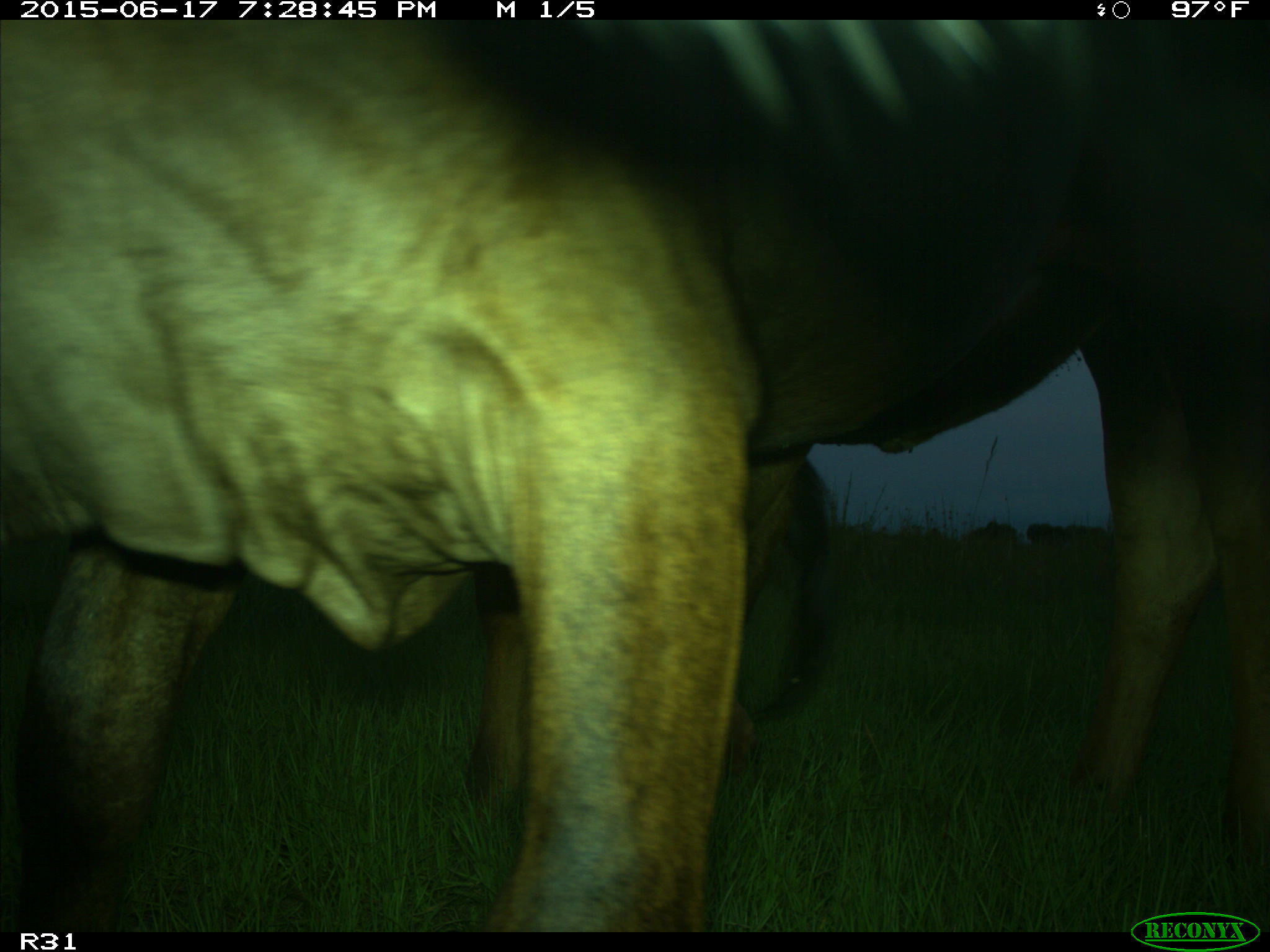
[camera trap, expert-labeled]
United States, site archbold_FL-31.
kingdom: Animalia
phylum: Chordata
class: Mammalia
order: Artiodactyla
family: Bovidae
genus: Bos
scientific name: Bos taurus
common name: domestic cow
Bos taurus (domestic cow).